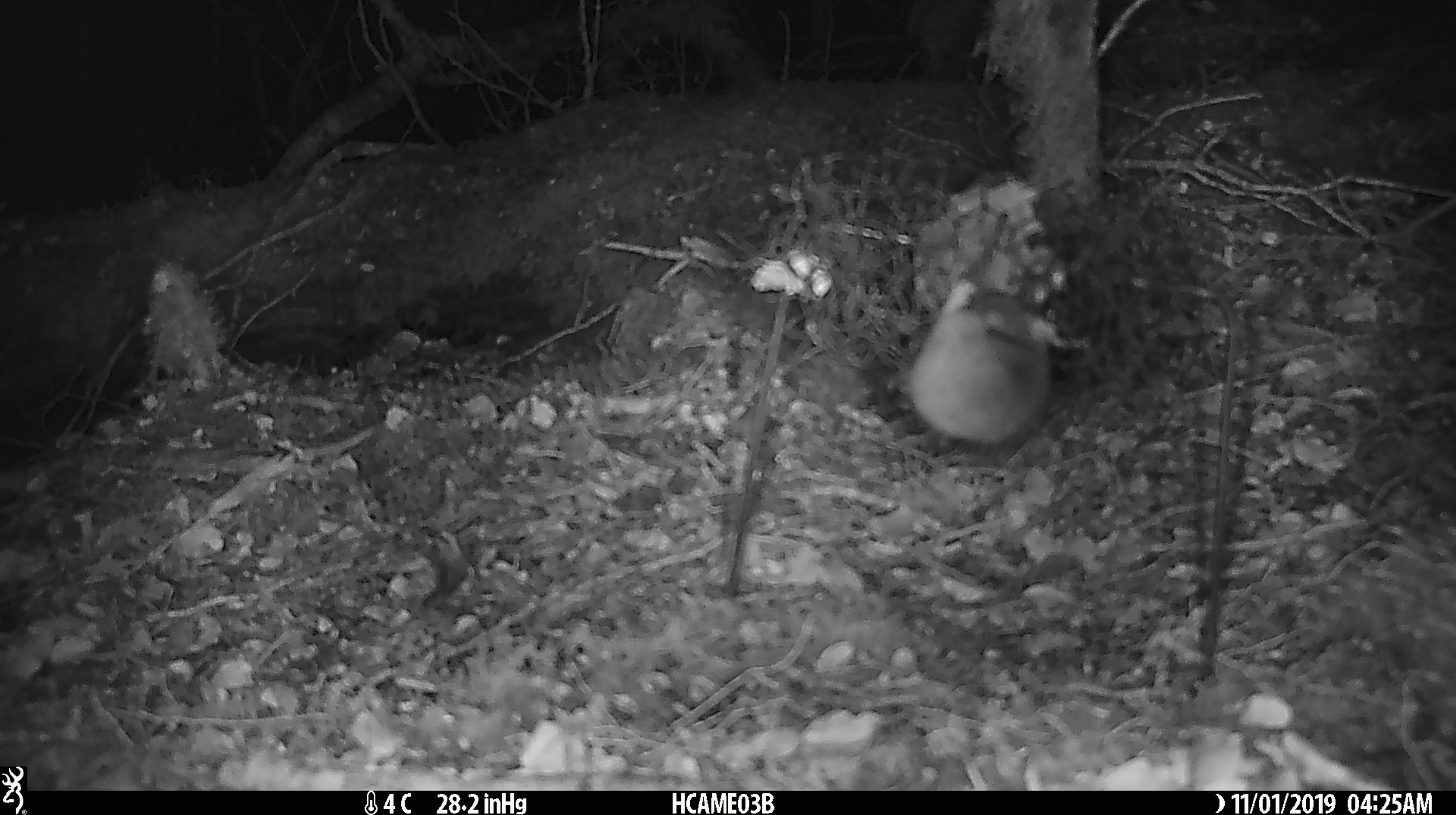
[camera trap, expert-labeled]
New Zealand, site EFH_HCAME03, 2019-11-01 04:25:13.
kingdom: Animalia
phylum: Chordata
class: Mammalia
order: Rodentia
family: Muridae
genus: Mus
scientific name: Mus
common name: mouse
Mouse (Mus).